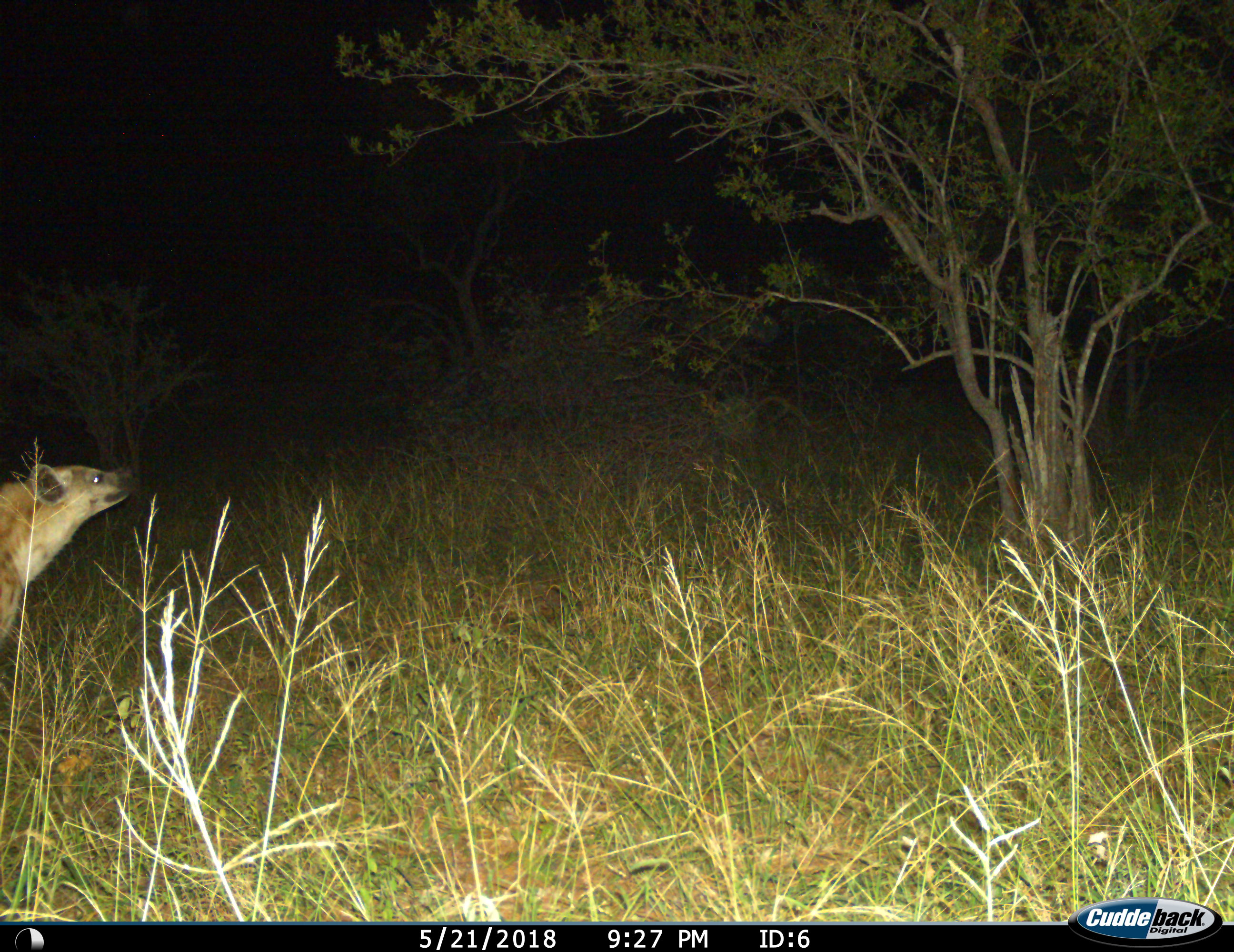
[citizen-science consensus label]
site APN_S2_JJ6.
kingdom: Animalia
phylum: Chordata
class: Mammalia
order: Carnivora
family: Hyaenidae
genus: Crocuta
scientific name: Crocuta crocuta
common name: spotted hyena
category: hyenaspotted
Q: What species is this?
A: Hyenaspotted (spotted hyena) (Crocuta crocuta).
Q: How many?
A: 1.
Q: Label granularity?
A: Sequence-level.